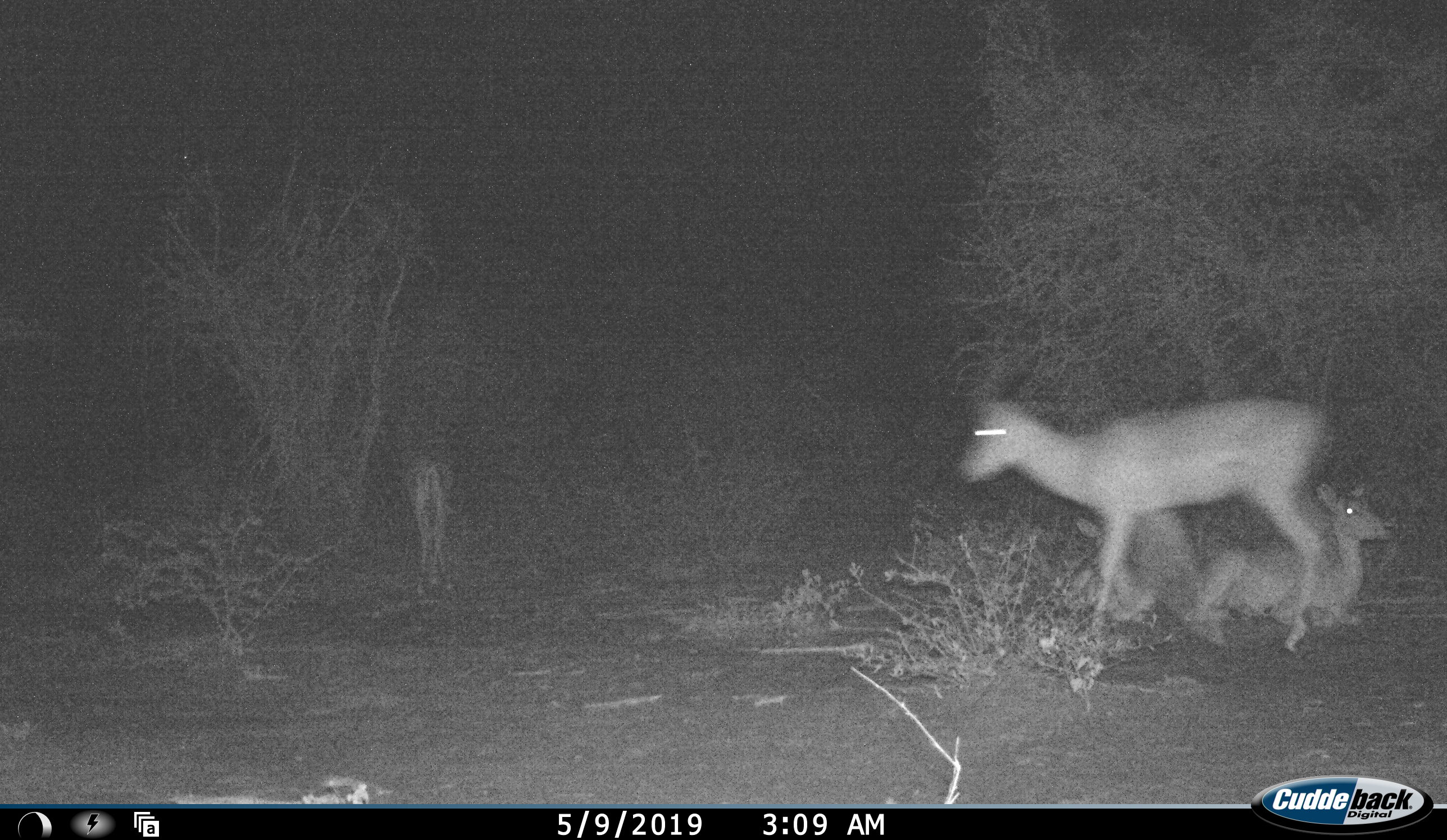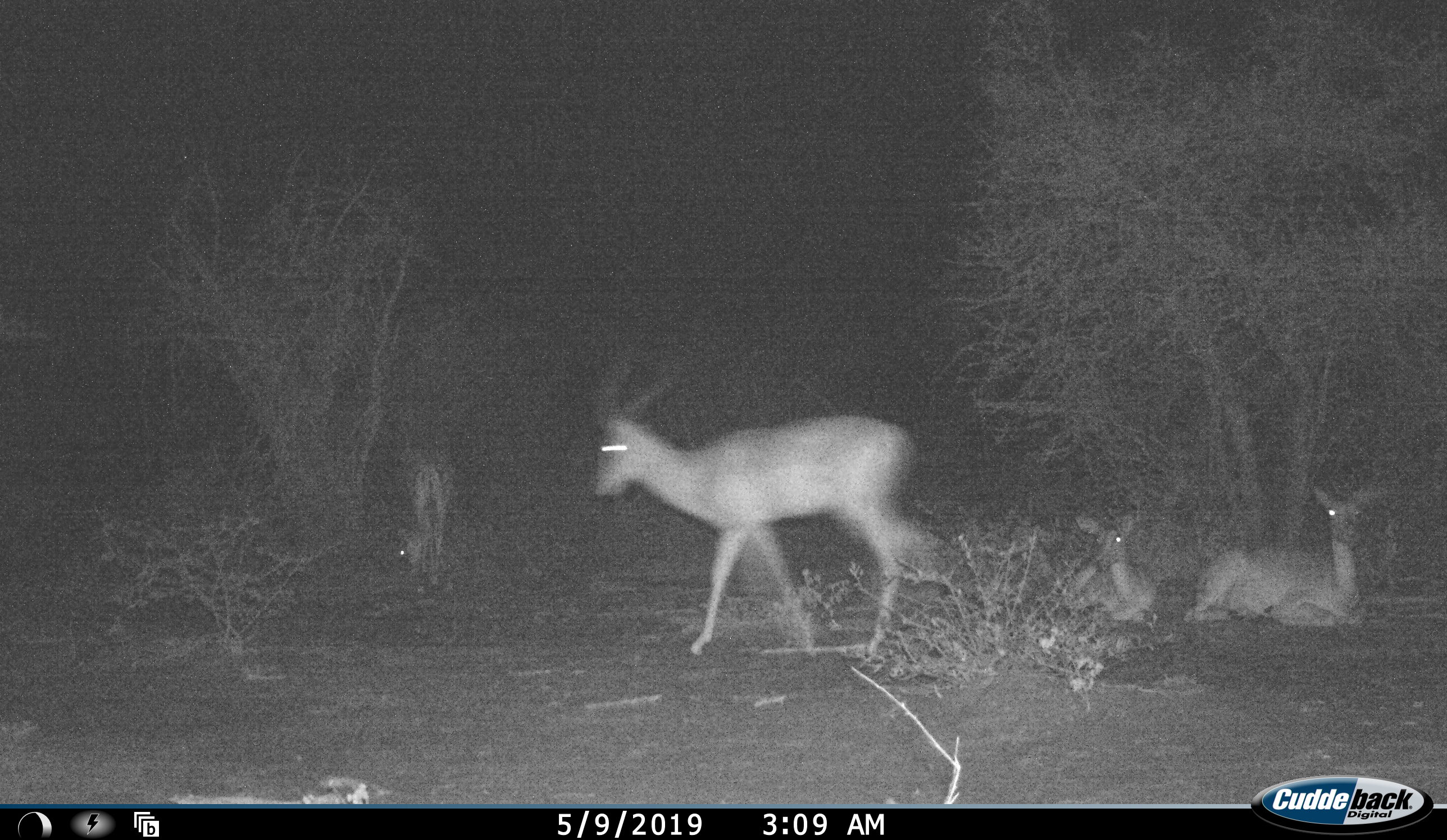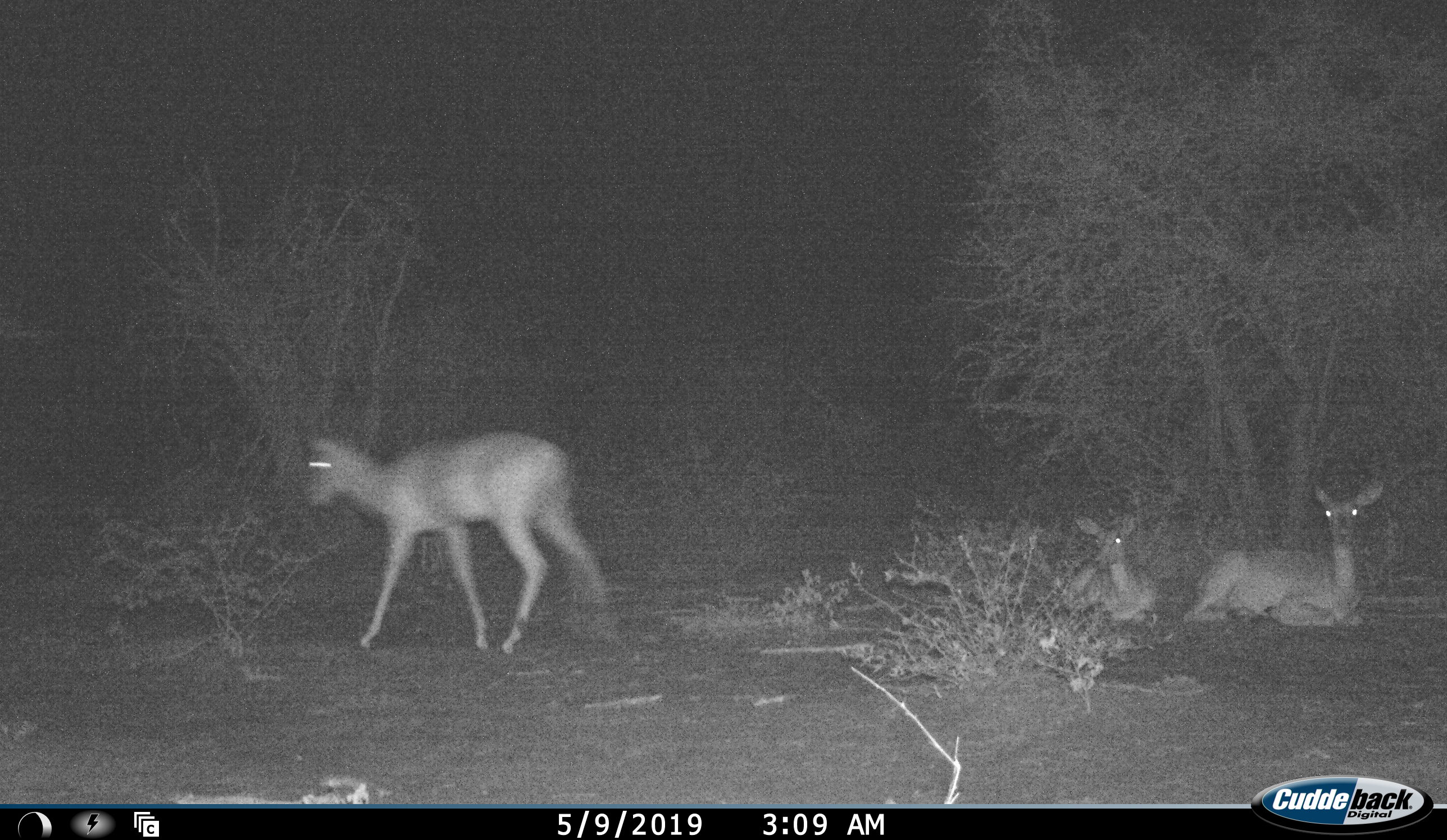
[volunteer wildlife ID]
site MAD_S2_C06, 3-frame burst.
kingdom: Animalia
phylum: Chordata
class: Mammalia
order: Artiodactyla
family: Bovidae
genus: Aepyceros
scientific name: Aepyceros melampus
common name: impala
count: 4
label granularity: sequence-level